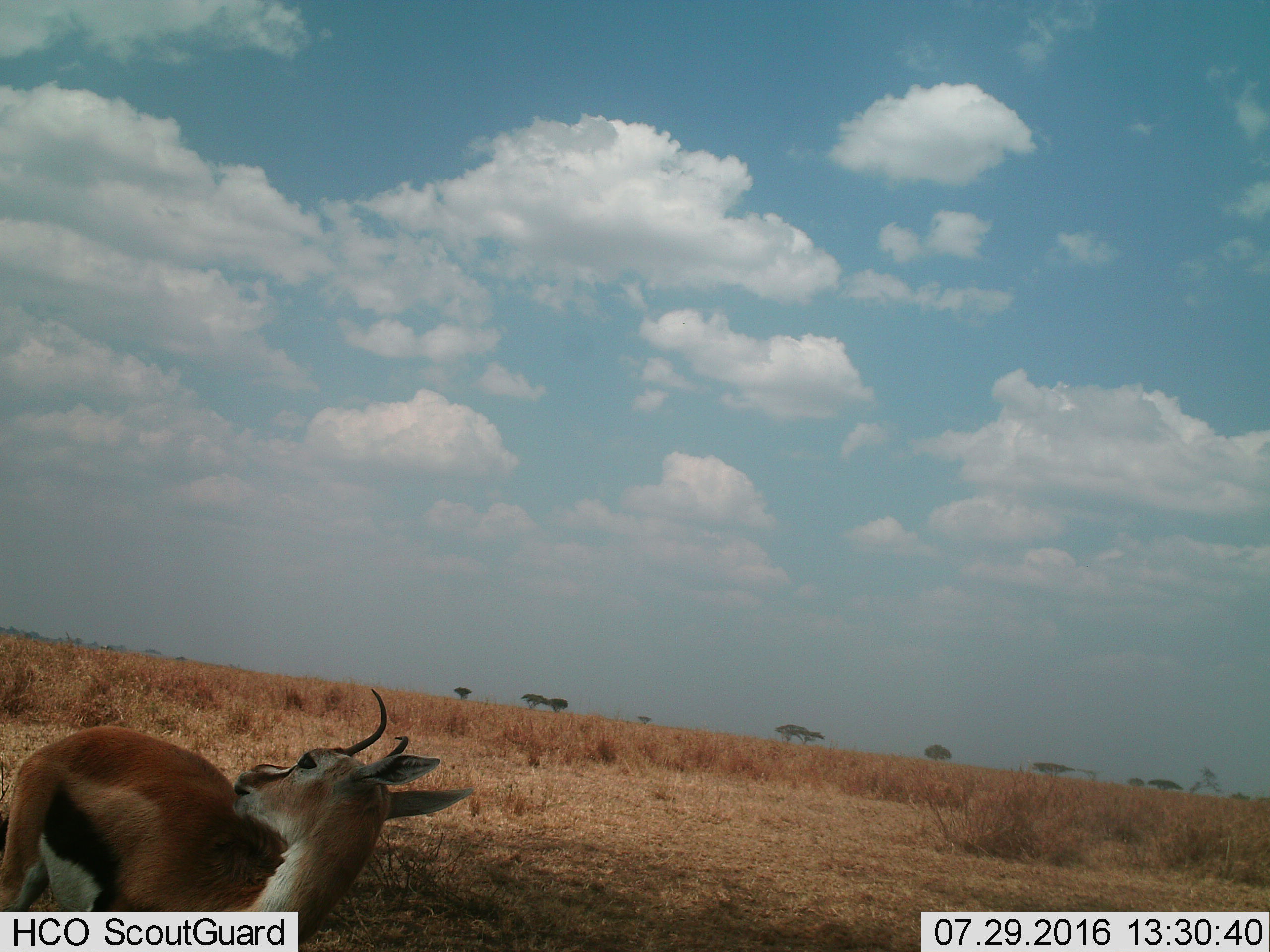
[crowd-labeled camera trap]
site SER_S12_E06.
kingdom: Animalia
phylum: Chordata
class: Mammalia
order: Artiodactyla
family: Bovidae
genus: Eudorcas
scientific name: Eudorcas thomsonii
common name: thomson's gazelle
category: gazellethomsons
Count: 1.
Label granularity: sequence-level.